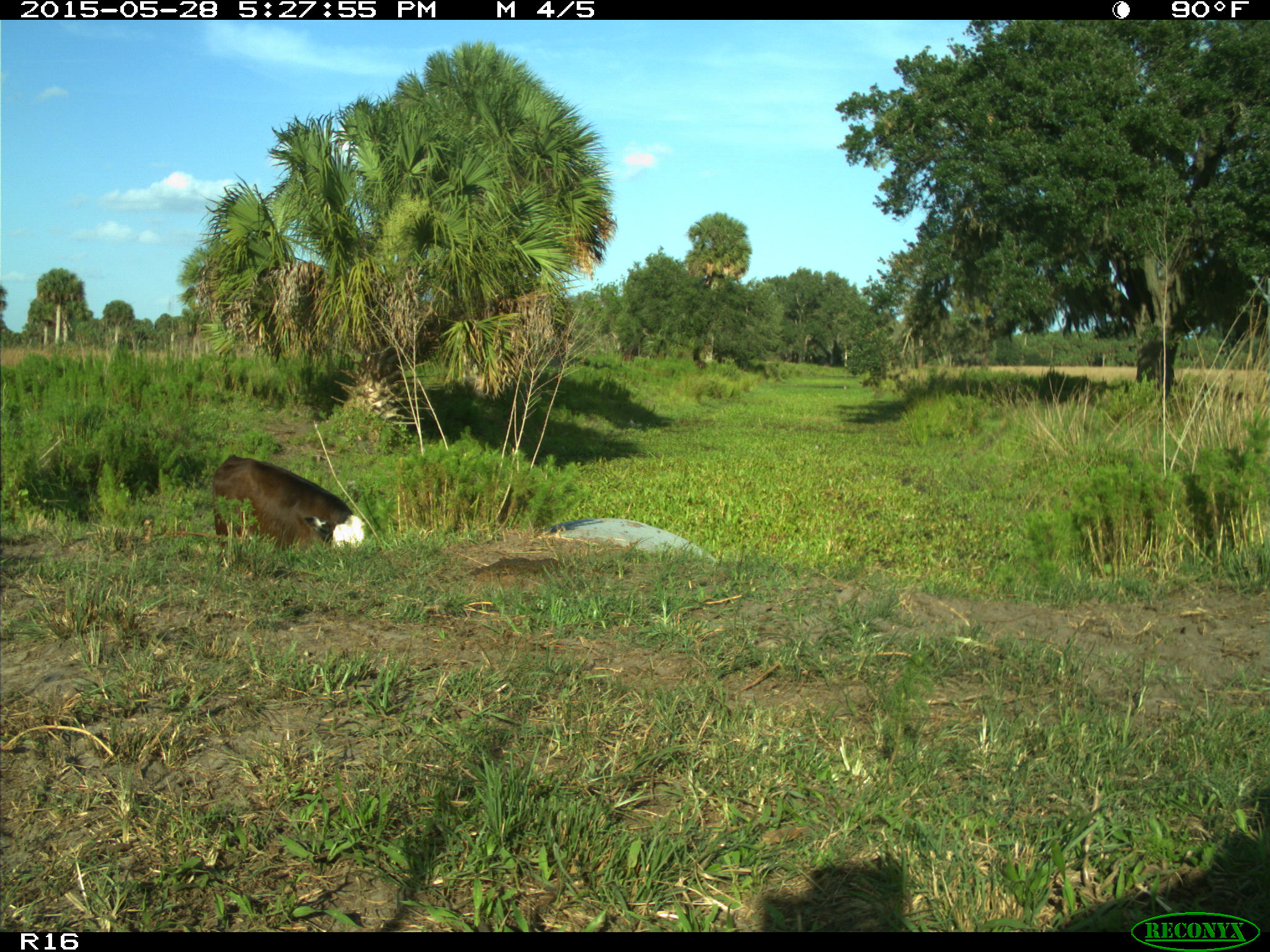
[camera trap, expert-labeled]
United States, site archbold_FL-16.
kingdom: Animalia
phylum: Chordata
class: Mammalia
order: Artiodactyla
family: Bovidae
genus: Bos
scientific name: Bos taurus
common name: domestic cow